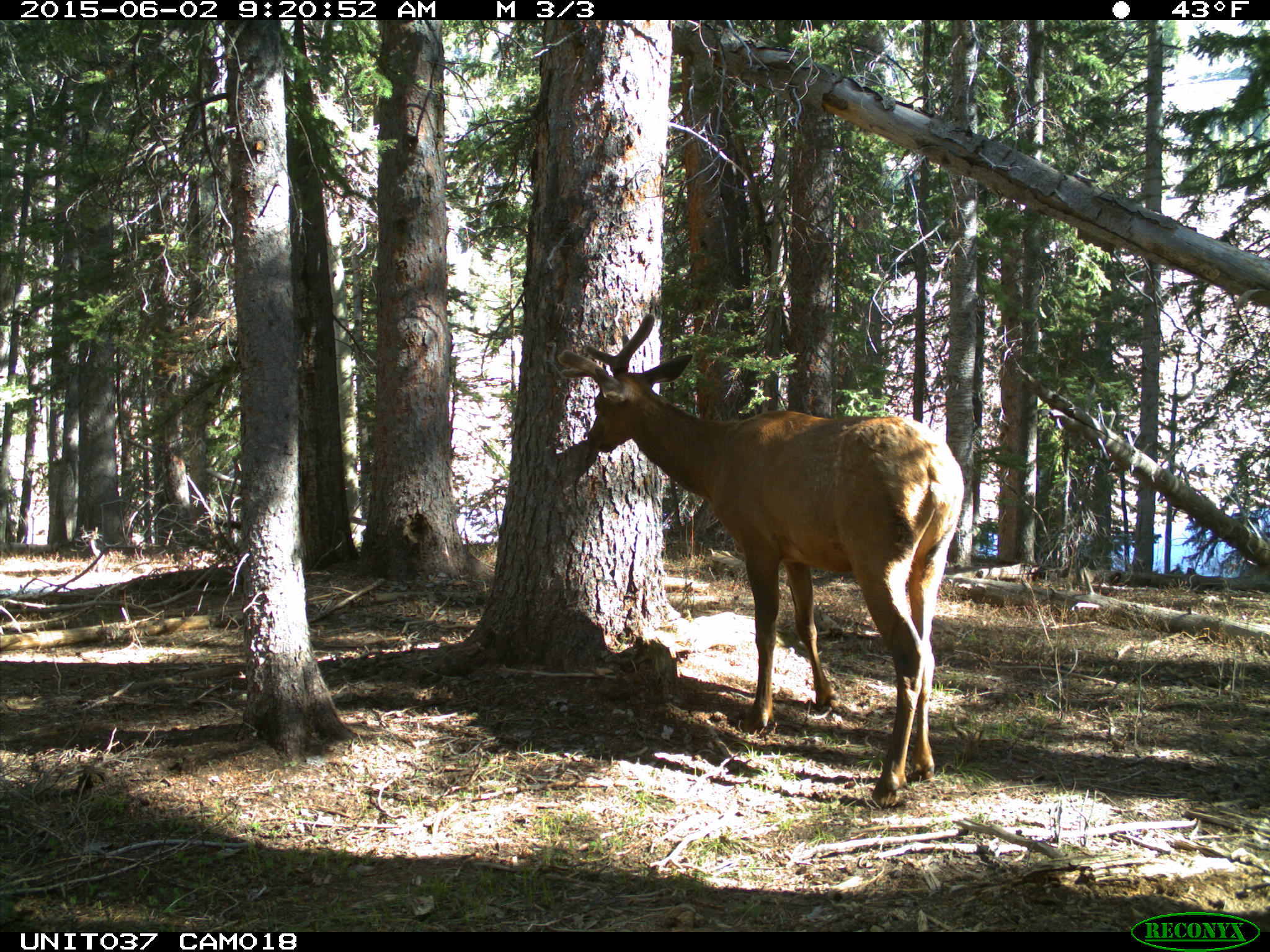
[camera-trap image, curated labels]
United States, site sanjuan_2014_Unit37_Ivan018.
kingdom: Animalia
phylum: Chordata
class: Mammalia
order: Artiodactyla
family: Cervidae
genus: Cervus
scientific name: Cervus elaphus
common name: red deer